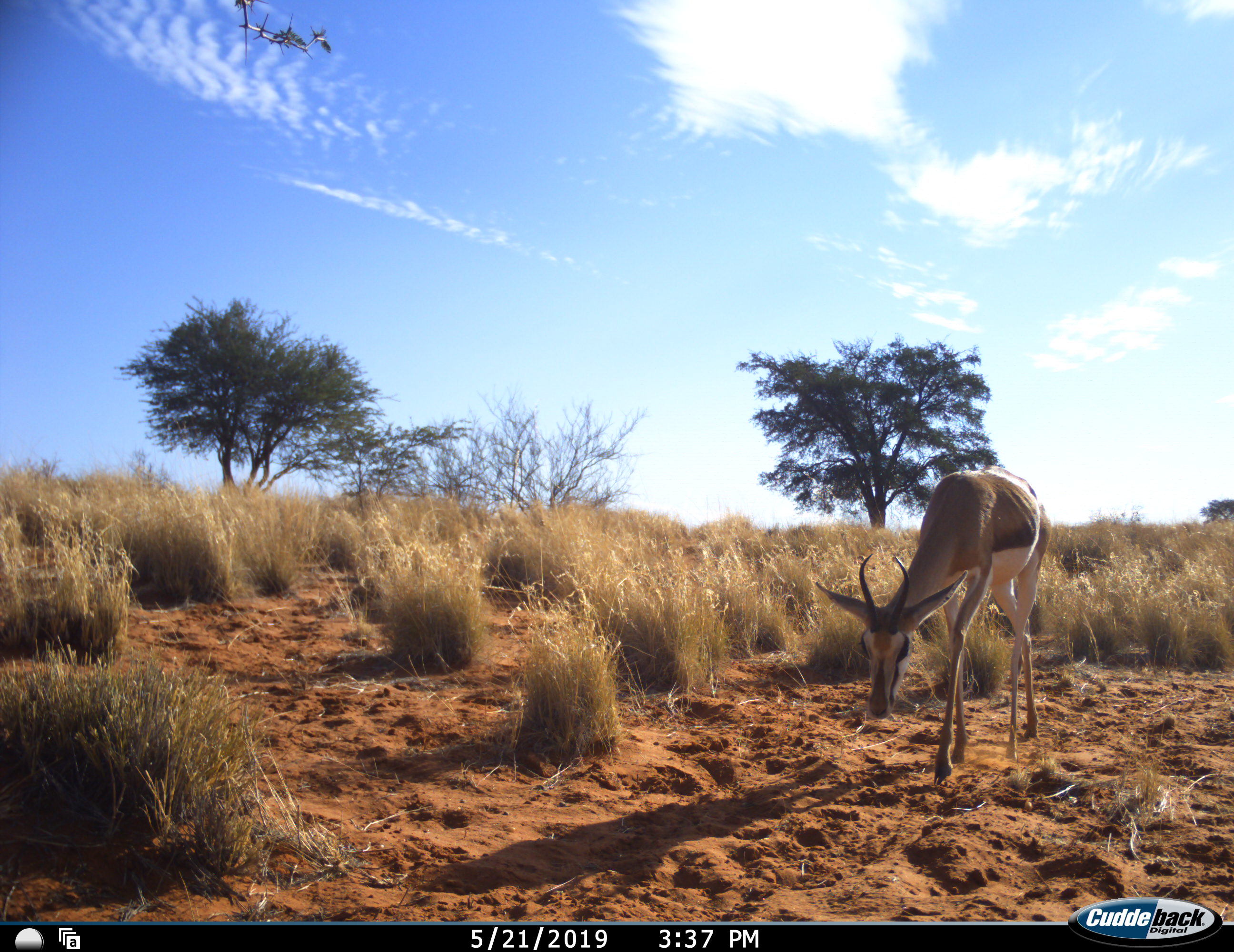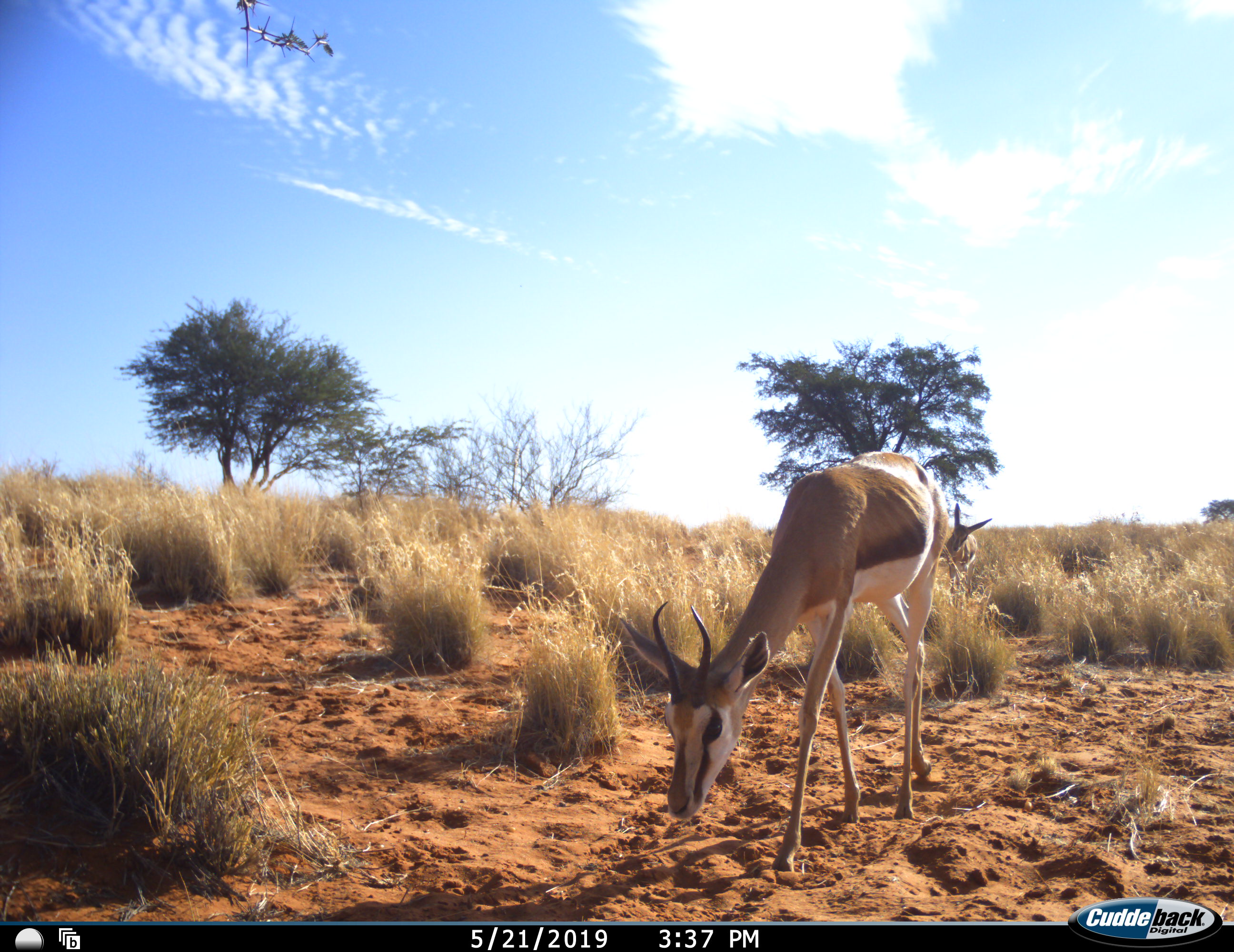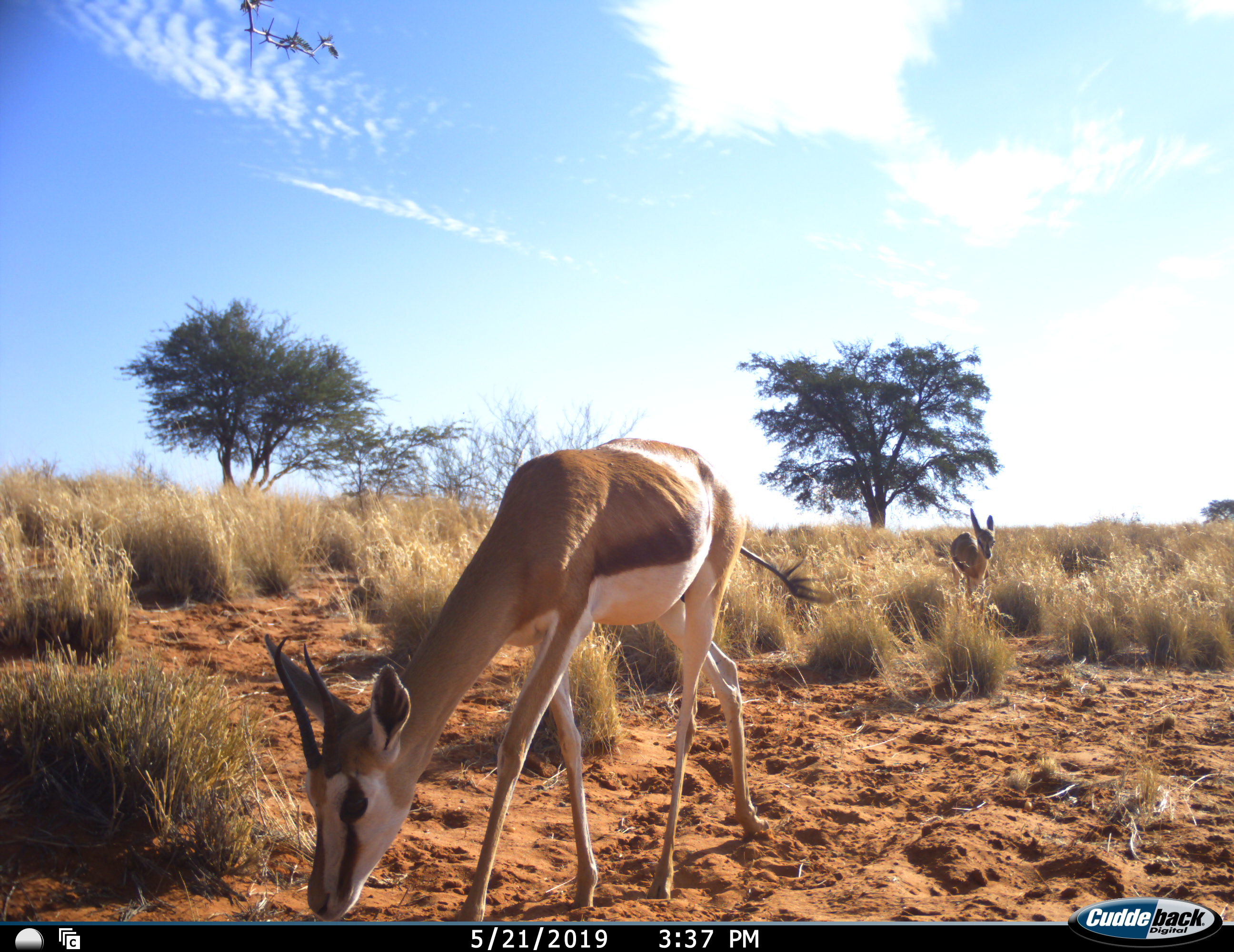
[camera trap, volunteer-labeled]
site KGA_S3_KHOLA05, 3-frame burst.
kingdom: Animalia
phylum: Chordata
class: Mammalia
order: Artiodactyla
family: Bovidae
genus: Antidorcas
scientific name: Antidorcas marsupialis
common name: springbok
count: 2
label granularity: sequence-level